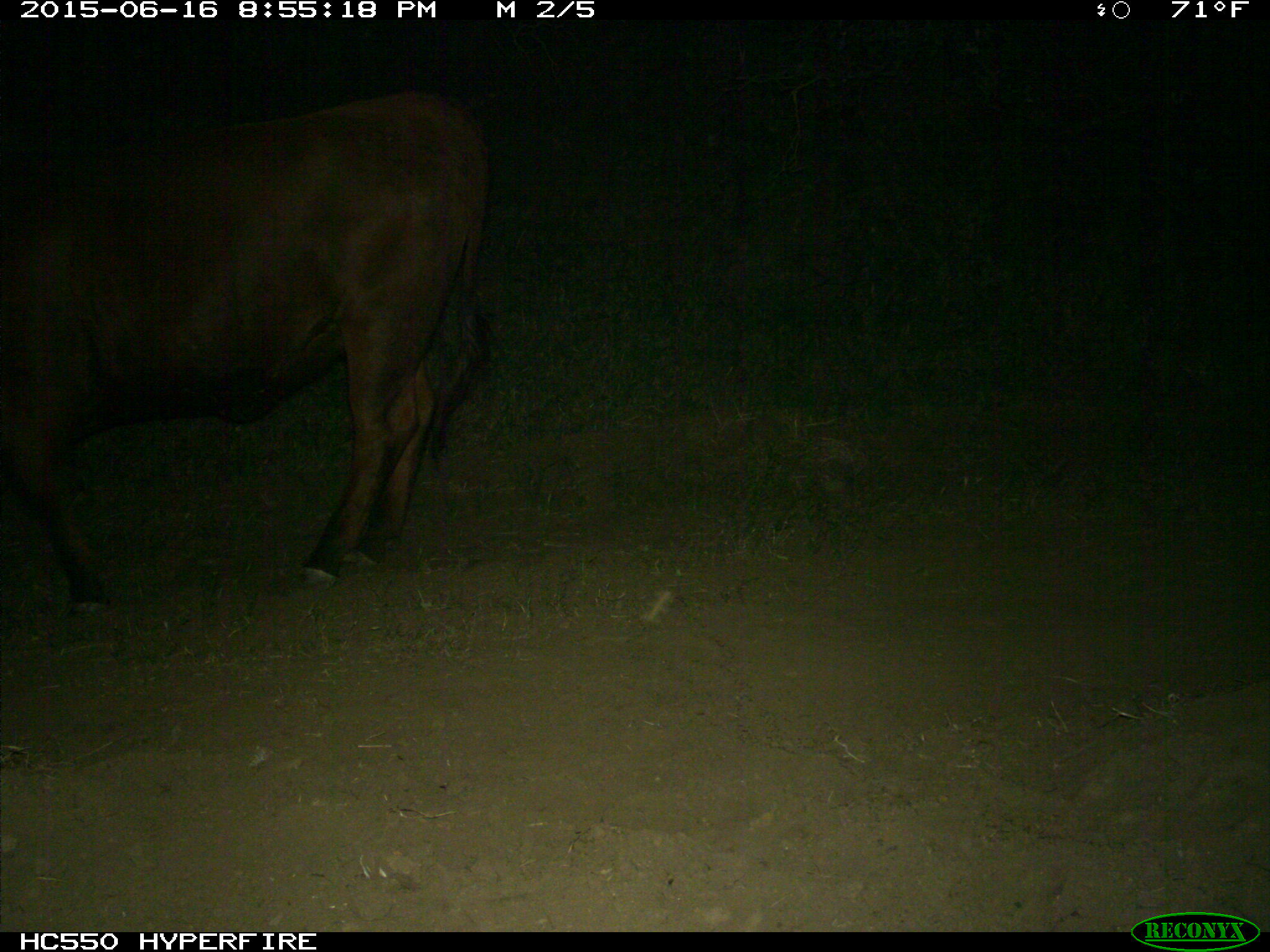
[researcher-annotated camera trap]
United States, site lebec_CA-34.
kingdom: Animalia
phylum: Chordata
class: Mammalia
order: Artiodactyla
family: Bovidae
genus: Bos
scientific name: Bos taurus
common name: domestic cow